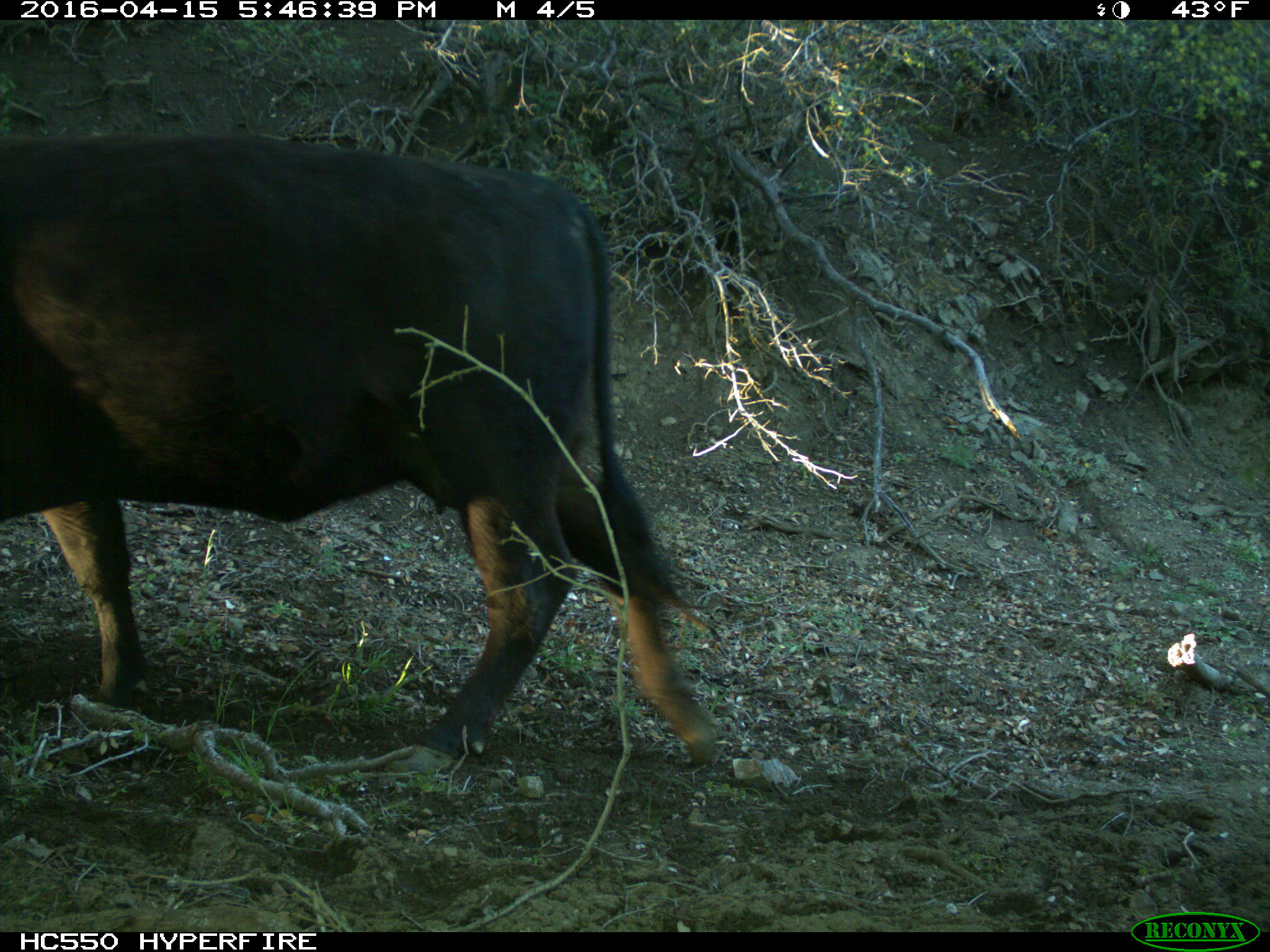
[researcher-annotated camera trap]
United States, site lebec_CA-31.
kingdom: Animalia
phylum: Chordata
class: Mammalia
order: Artiodactyla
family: Bovidae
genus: Bos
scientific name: Bos taurus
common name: domestic cow